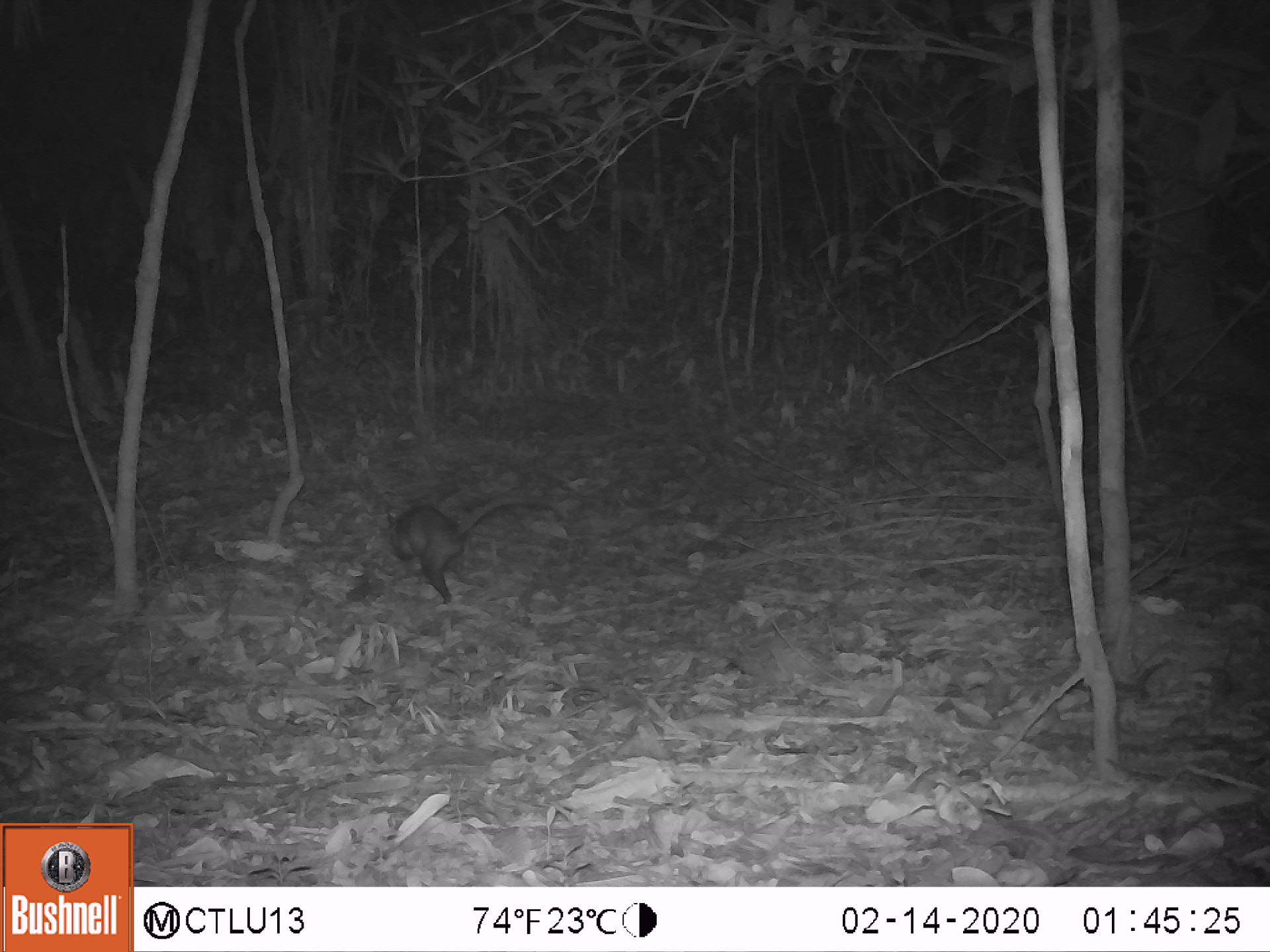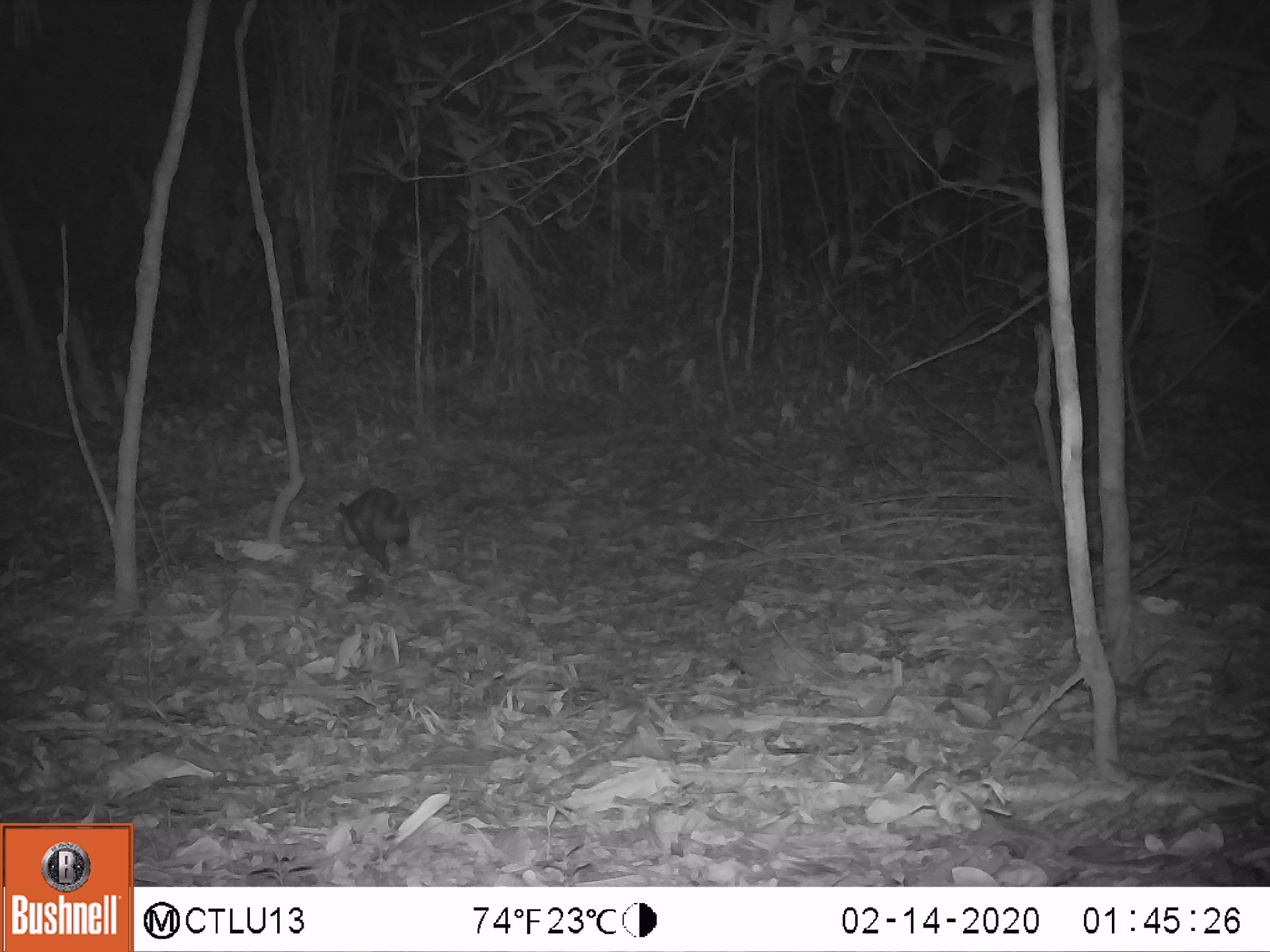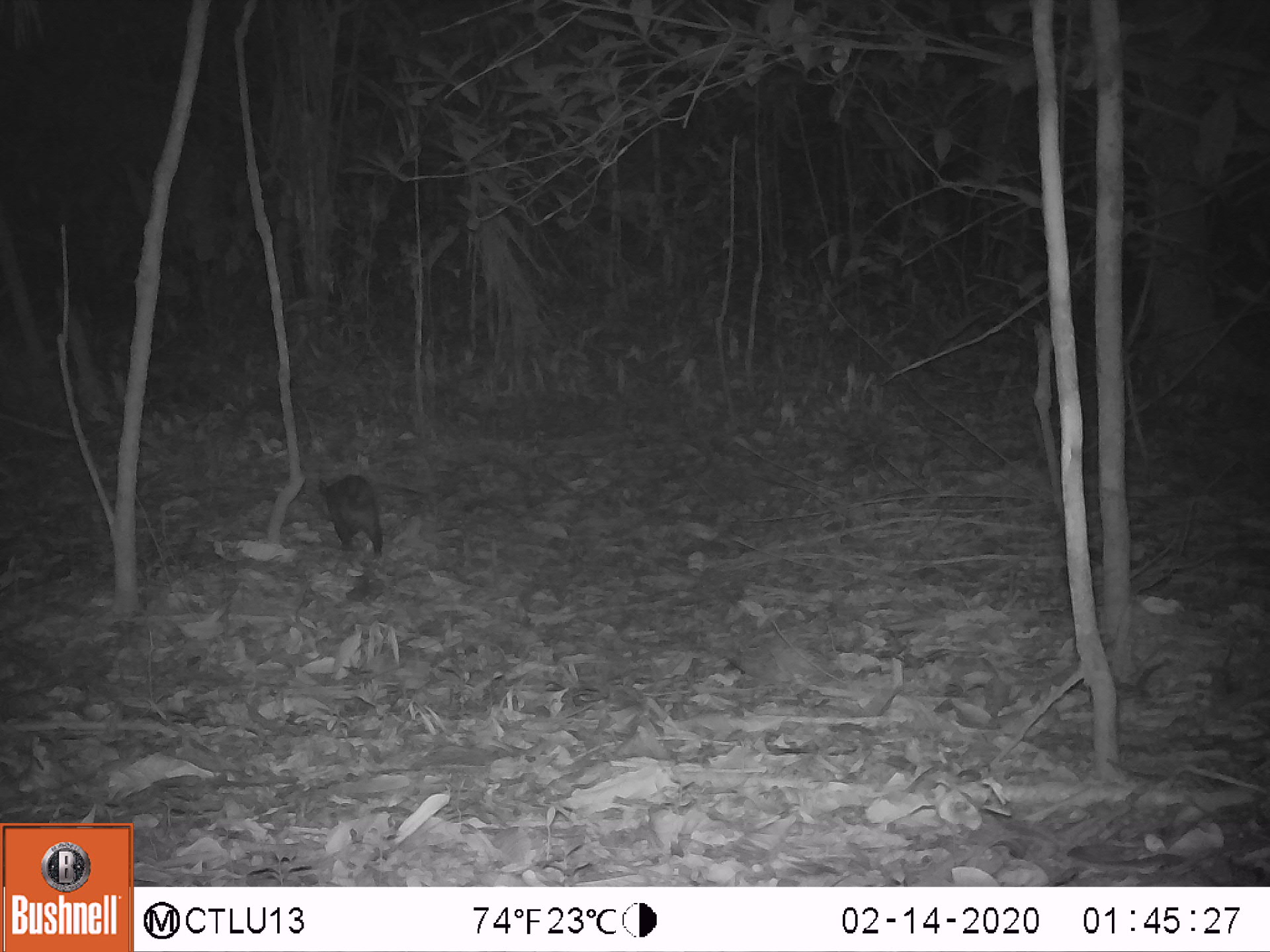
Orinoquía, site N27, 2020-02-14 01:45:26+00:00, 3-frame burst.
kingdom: Animalia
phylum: Chordata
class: Mammalia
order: Didelphimorphia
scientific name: Didelphimorphia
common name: possum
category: unknown possum